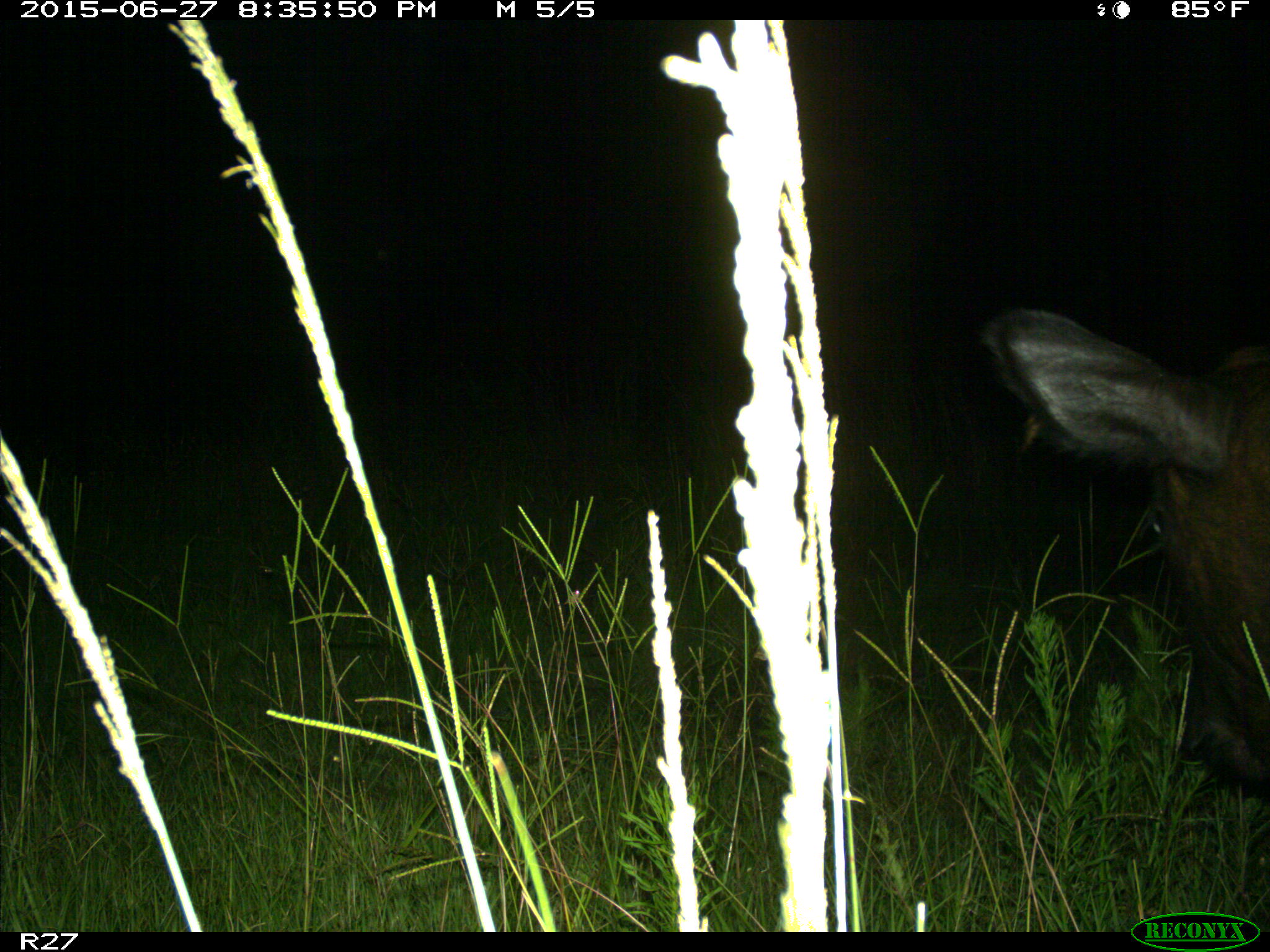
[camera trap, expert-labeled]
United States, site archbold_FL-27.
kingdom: Animalia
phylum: Chordata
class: Mammalia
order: Artiodactyla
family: Bovidae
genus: Bos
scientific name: Bos taurus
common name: domestic cow